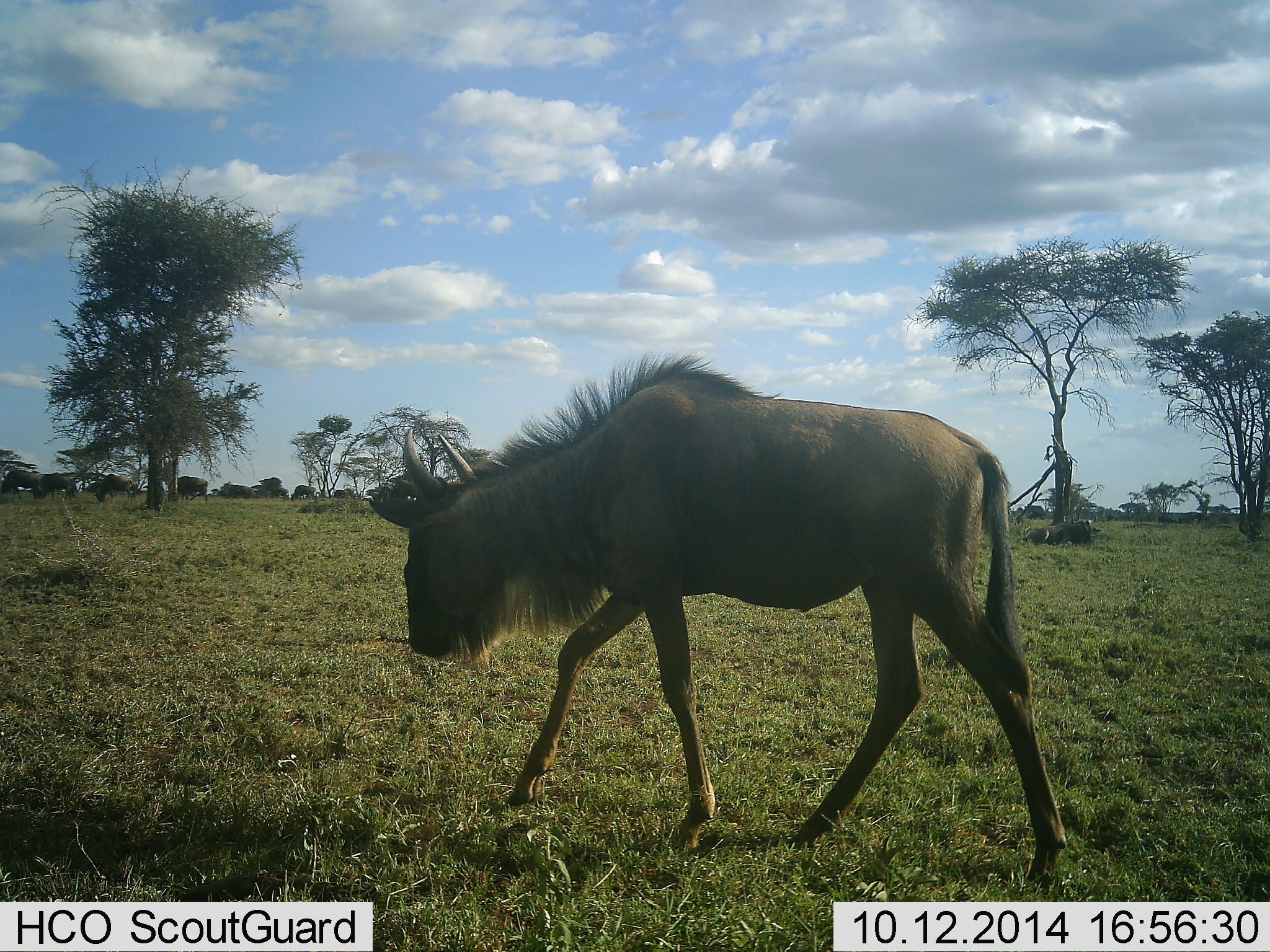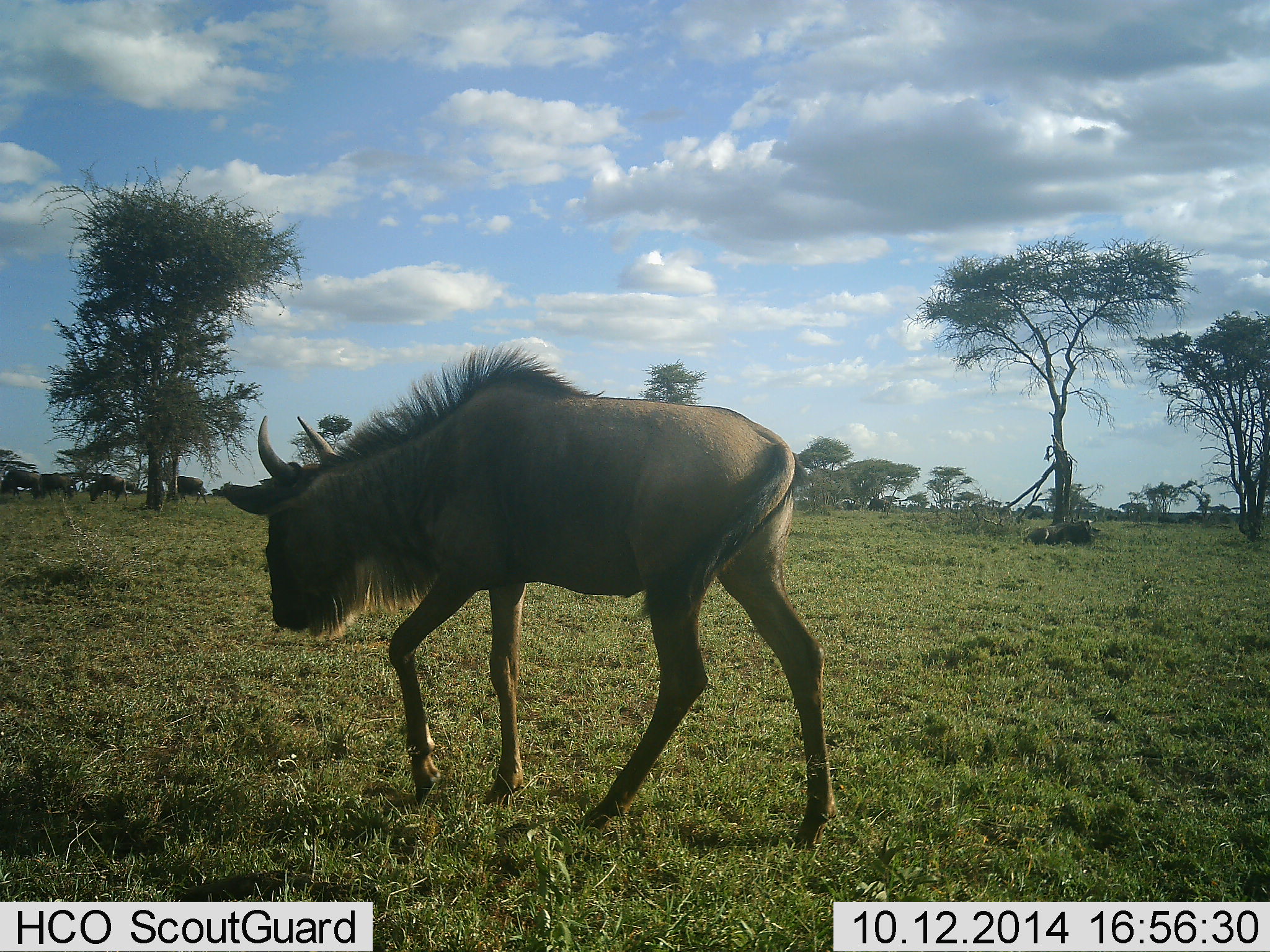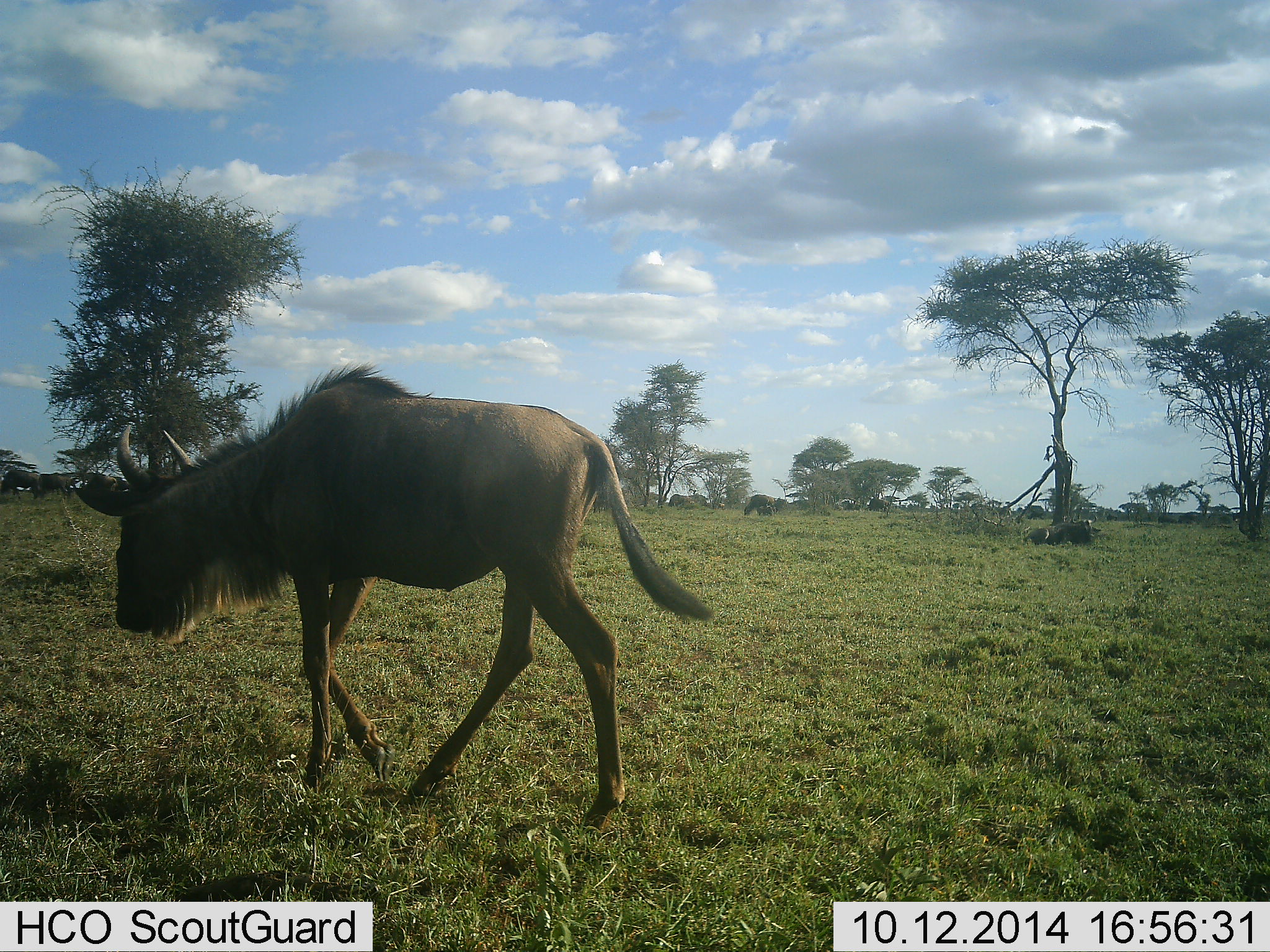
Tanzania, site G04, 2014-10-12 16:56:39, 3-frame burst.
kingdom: Animalia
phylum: Chordata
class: Mammalia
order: Artiodactyla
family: Bovidae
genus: Connochaetes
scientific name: Connochaetes taurinus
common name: blue wildebeest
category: wildebeest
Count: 1.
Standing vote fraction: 9%.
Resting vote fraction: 0%.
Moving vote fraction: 100%.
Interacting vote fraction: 0%.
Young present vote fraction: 18%.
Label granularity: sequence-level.